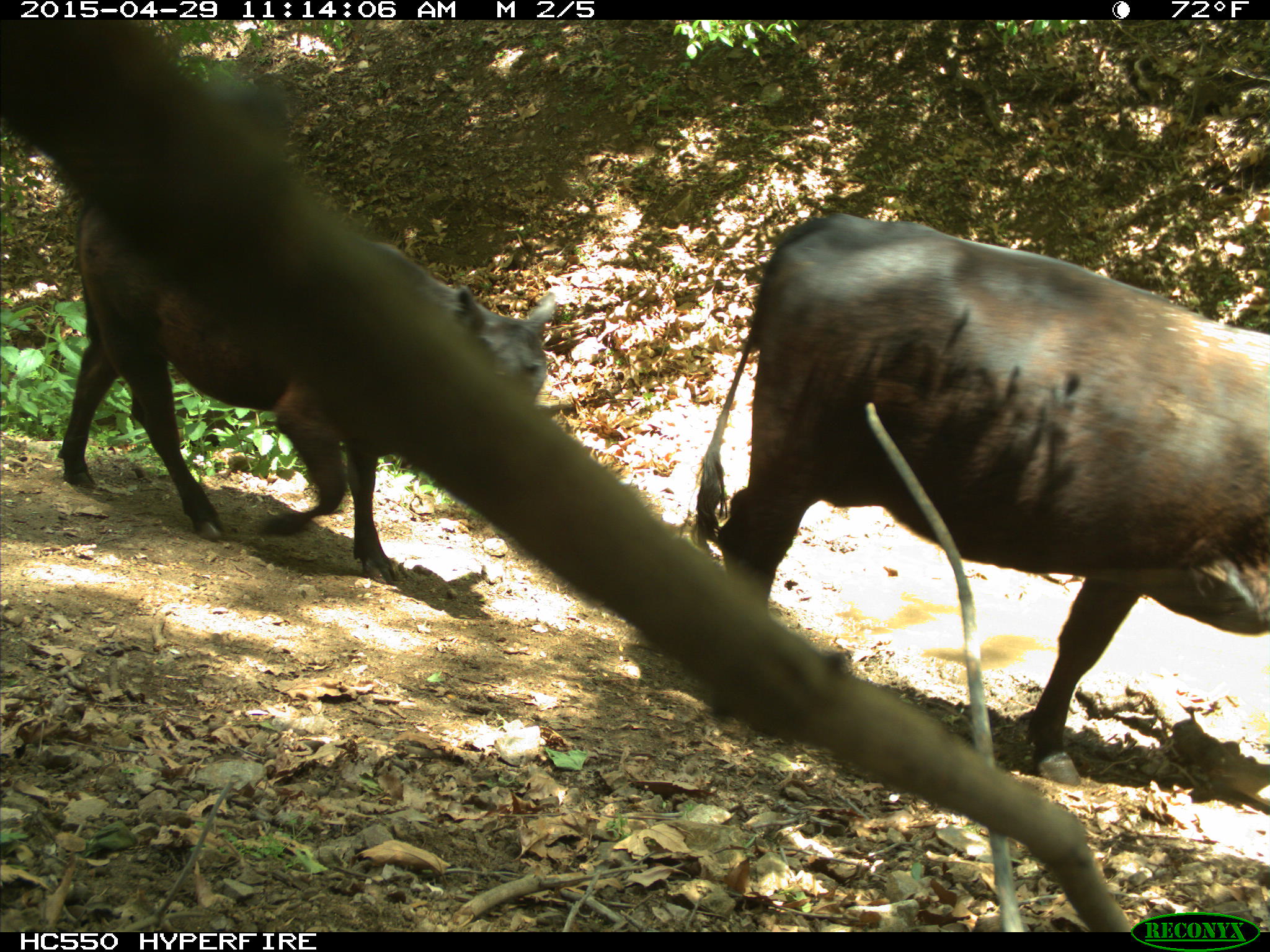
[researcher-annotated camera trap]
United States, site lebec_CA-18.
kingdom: Animalia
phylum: Chordata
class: Mammalia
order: Artiodactyla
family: Bovidae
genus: Bos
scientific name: Bos taurus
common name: domestic cow